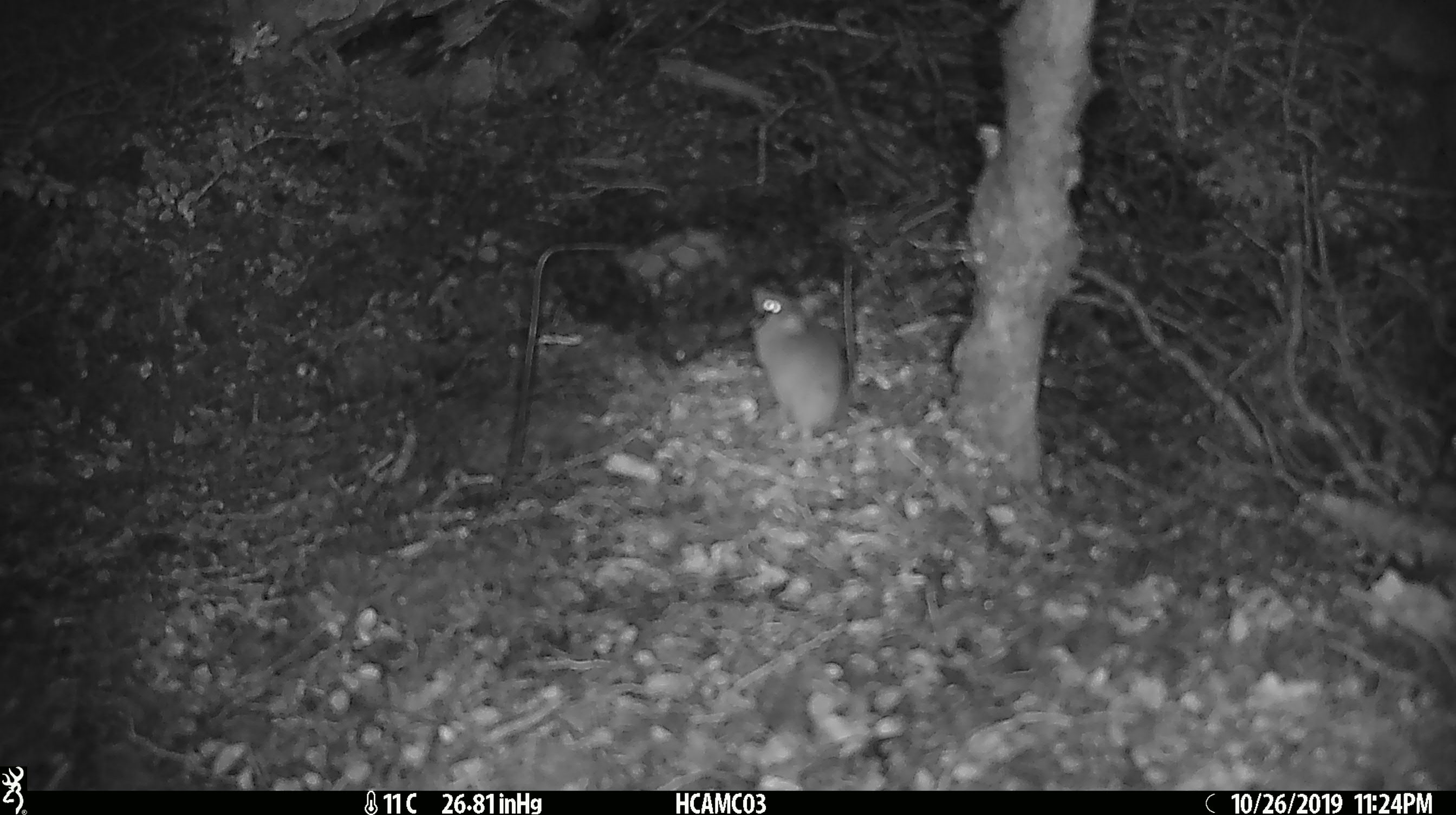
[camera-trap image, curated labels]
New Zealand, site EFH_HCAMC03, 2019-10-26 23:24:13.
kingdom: Animalia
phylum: Chordata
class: Mammalia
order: Rodentia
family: Muridae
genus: Mus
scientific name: Mus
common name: mouse